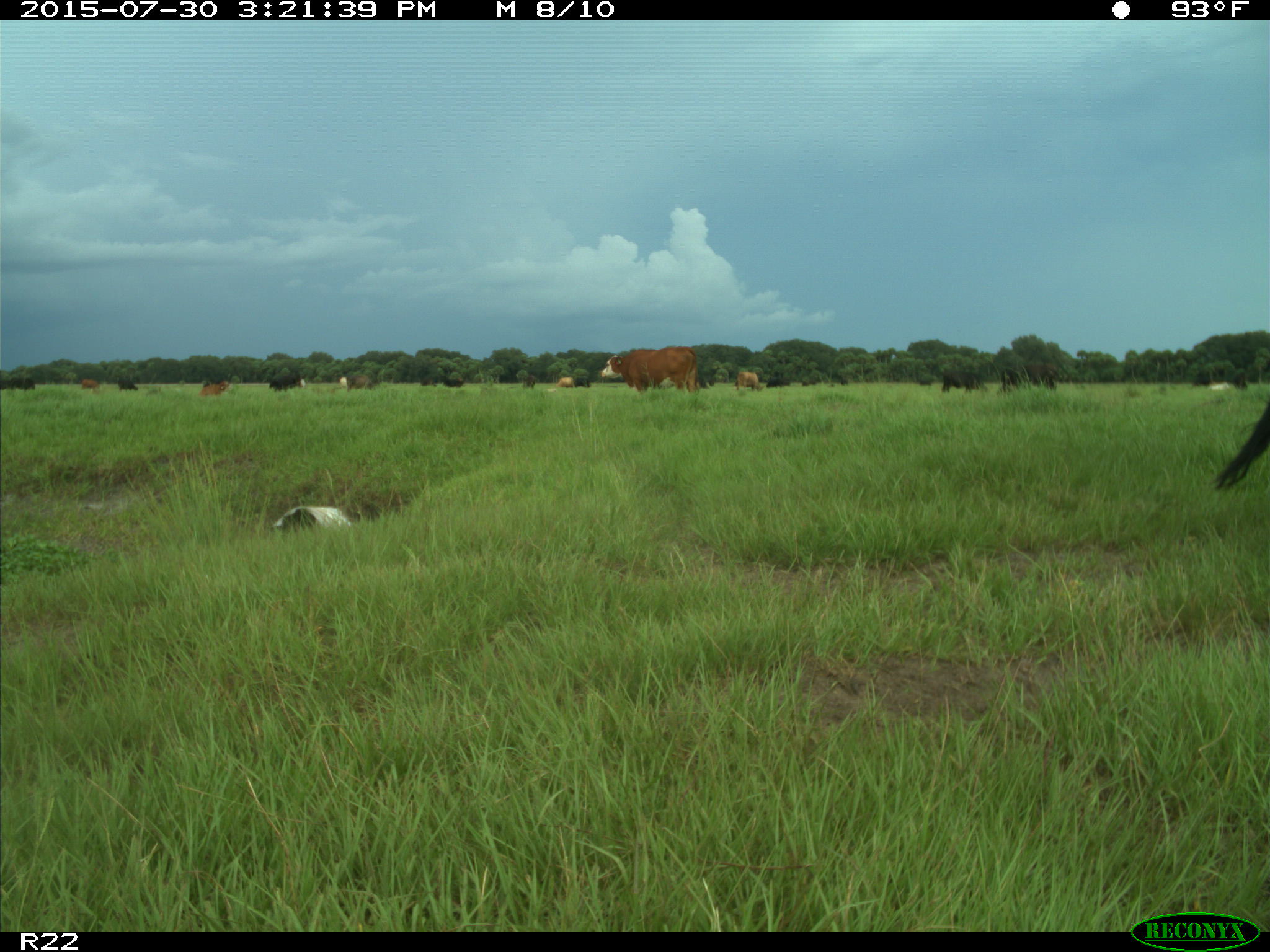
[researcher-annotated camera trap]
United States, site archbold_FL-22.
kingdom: Animalia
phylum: Chordata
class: Mammalia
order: Artiodactyla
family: Bovidae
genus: Bos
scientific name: Bos taurus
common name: domestic cow